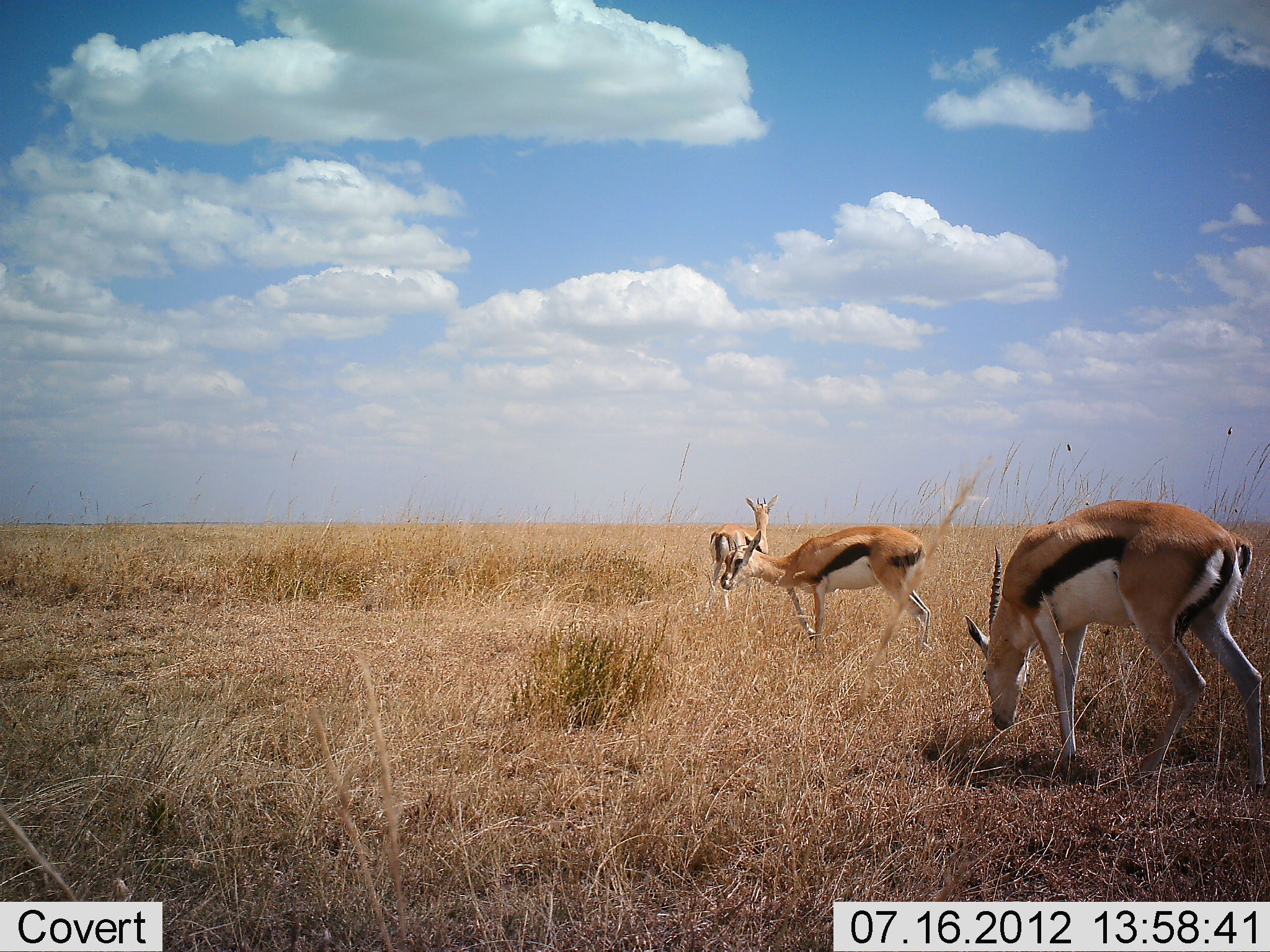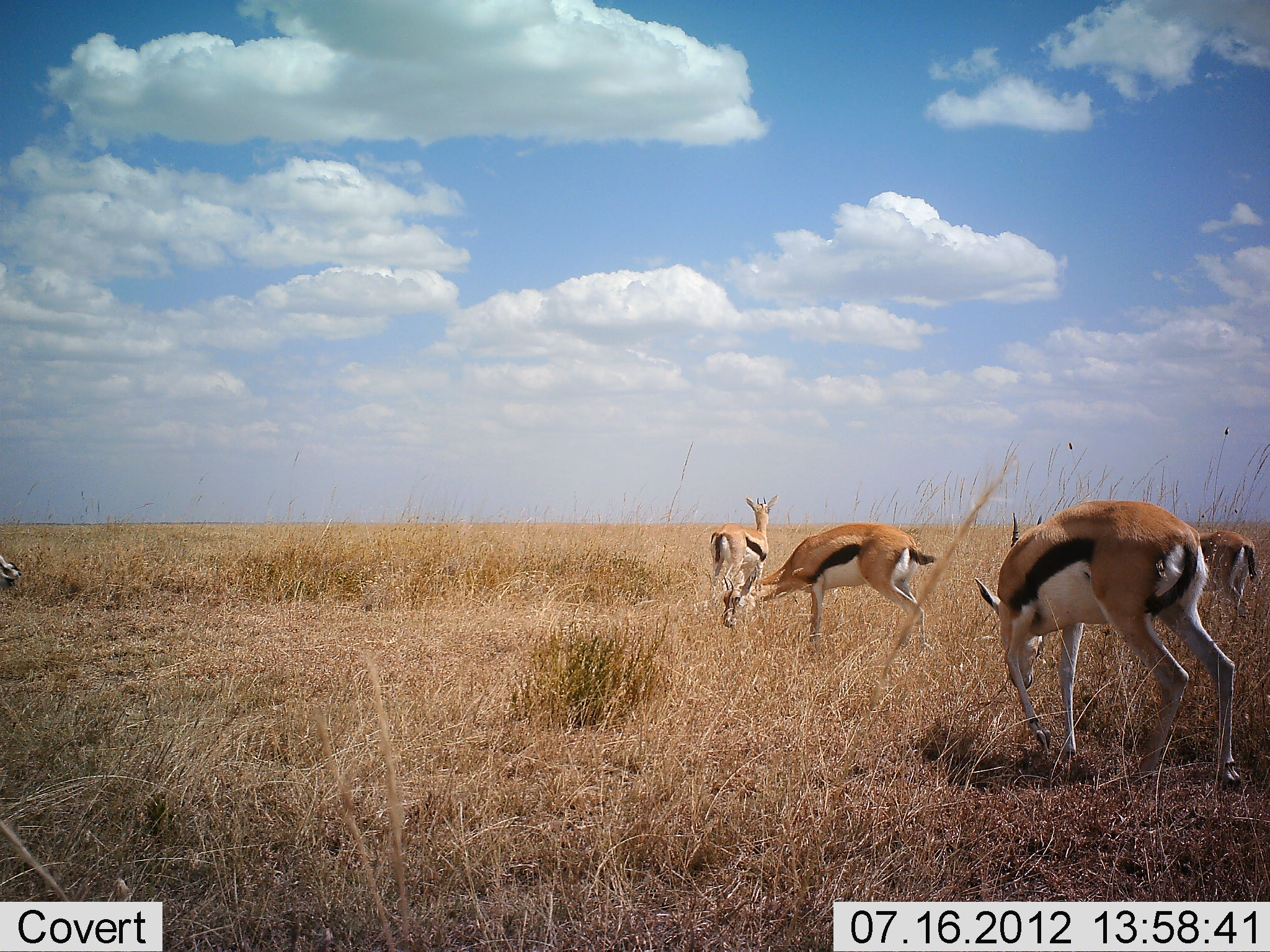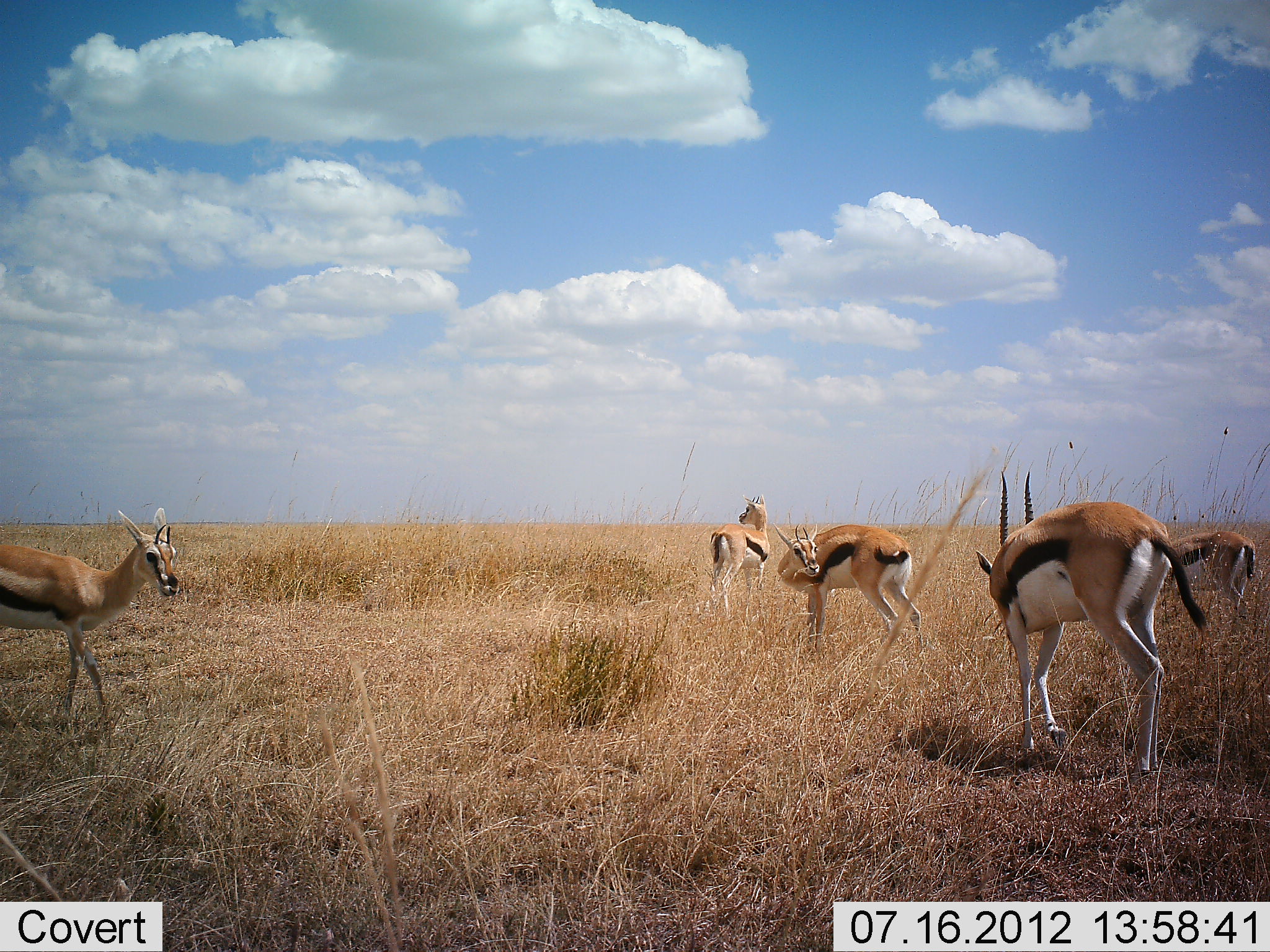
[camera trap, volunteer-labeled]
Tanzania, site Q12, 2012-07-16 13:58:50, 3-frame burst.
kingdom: Animalia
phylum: Chordata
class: Mammalia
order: Artiodactyla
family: Bovidae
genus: Eudorcas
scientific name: Eudorcas thomsonii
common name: thomson's gazelle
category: gazellethomsons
Gazellethomsons (thomson's gazelle) (Eudorcas thomsonii), count 5. Behavior (volunteer vote fractions): standing 80%, resting 0%, moving 60%, interacting 0%. Young present (vote fraction): 0%. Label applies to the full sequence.